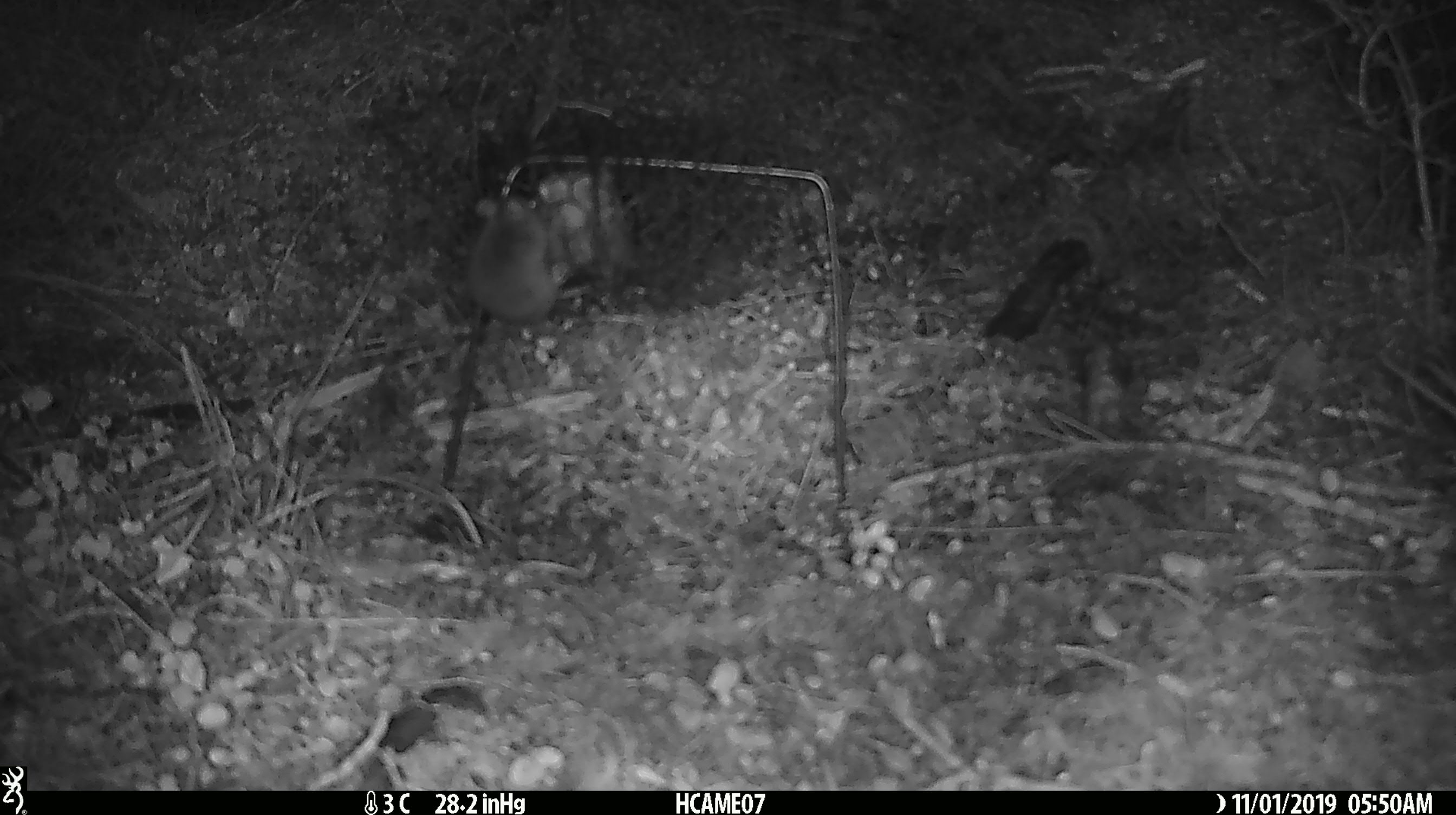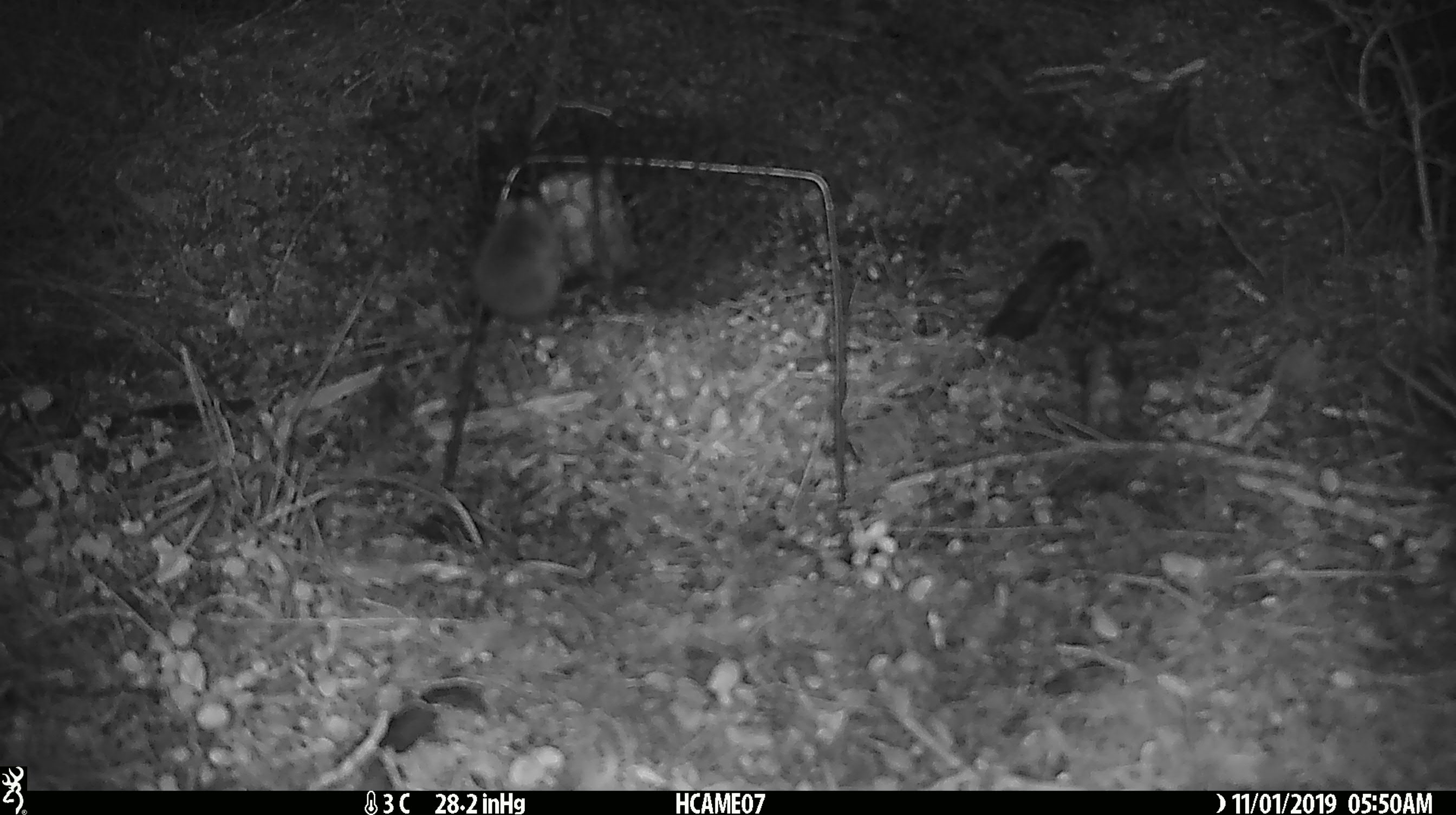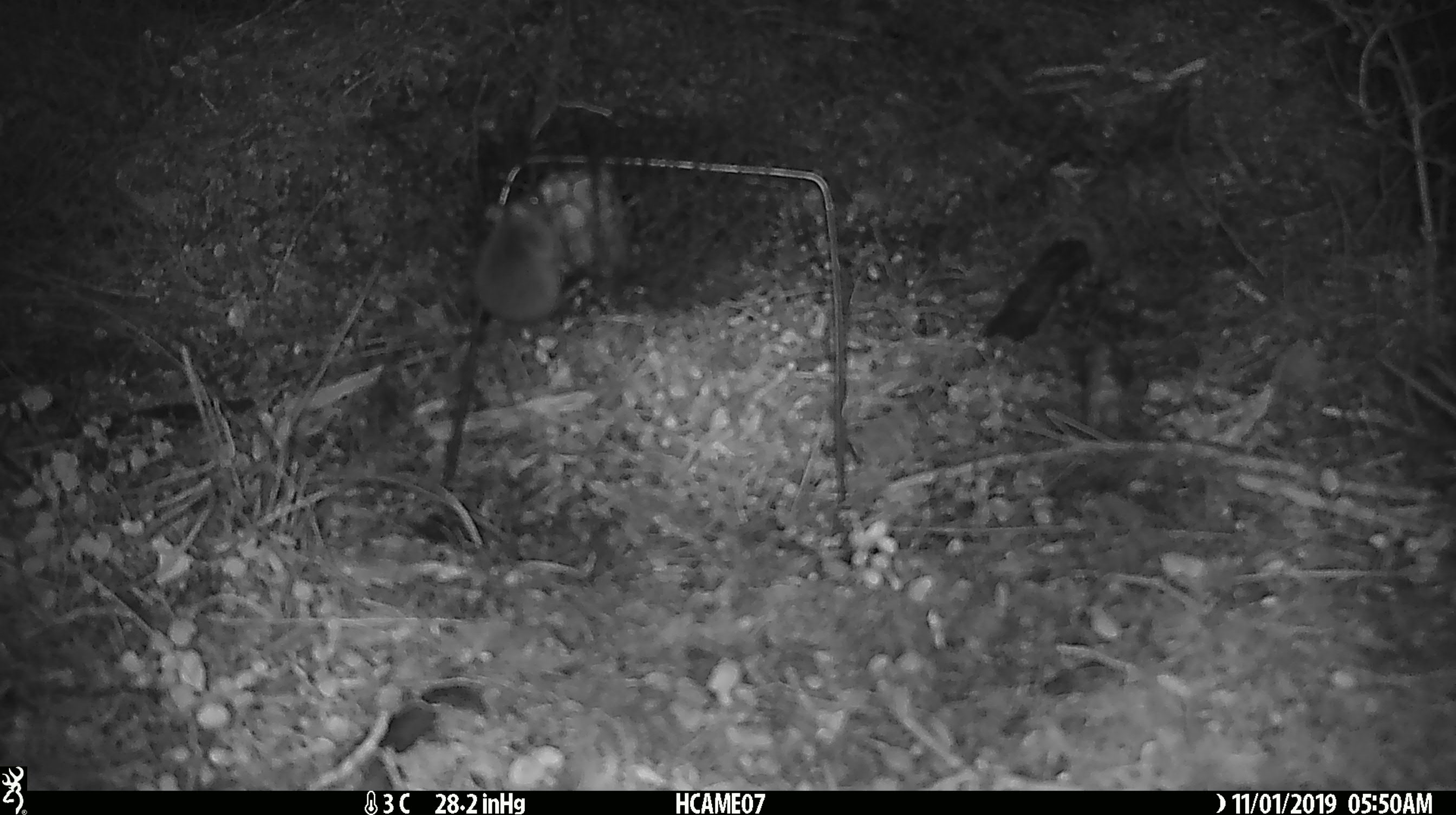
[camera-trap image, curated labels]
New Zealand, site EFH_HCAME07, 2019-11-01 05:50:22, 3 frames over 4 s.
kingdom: Animalia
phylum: Chordata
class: Mammalia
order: Rodentia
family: Muridae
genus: Mus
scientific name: Mus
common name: mouse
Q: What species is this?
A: Mouse (Mus).